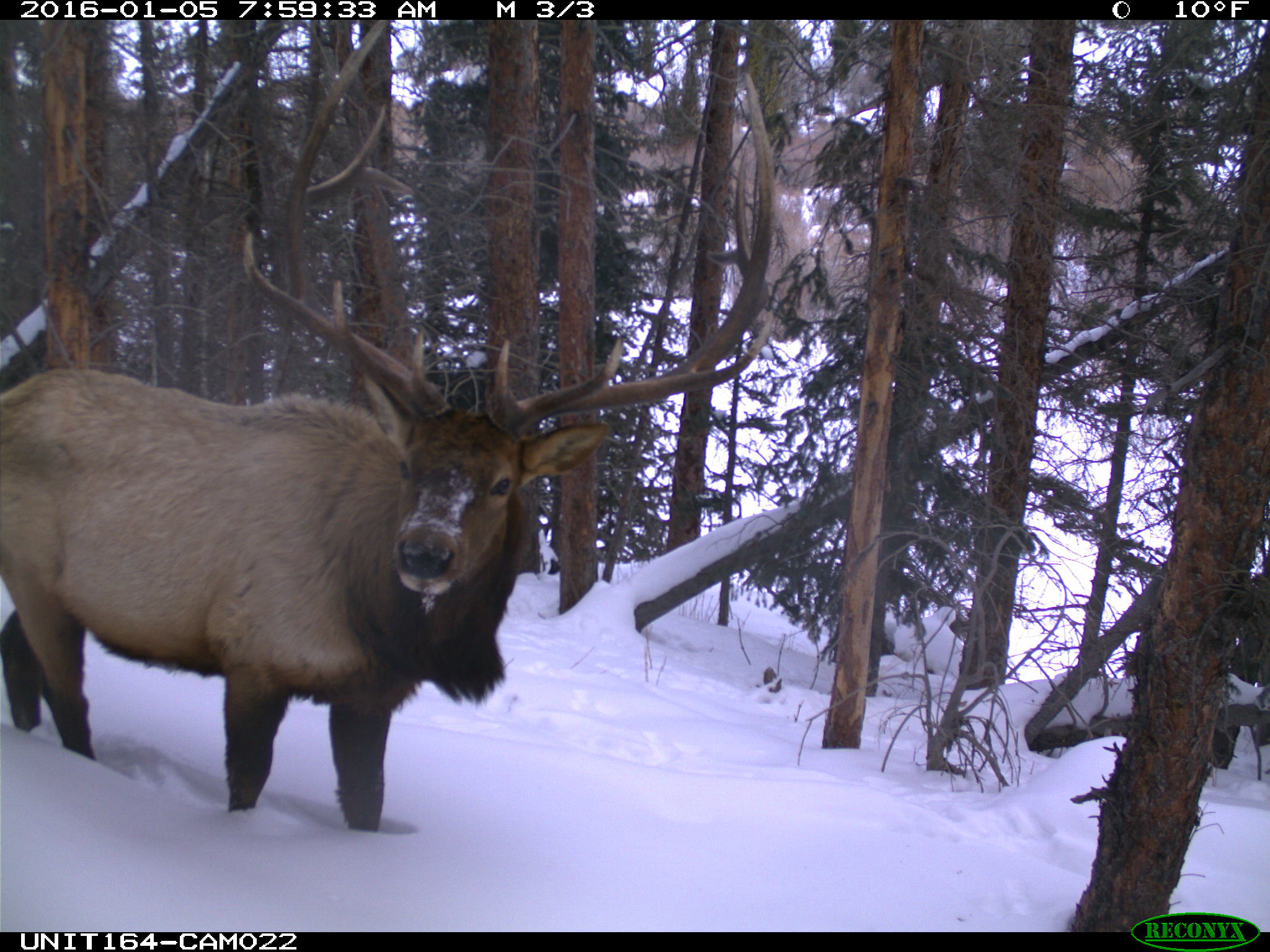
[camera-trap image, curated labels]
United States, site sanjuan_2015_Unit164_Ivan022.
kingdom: Animalia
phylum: Chordata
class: Mammalia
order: Artiodactyla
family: Cervidae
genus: Cervus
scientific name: Cervus elaphus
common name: red deer